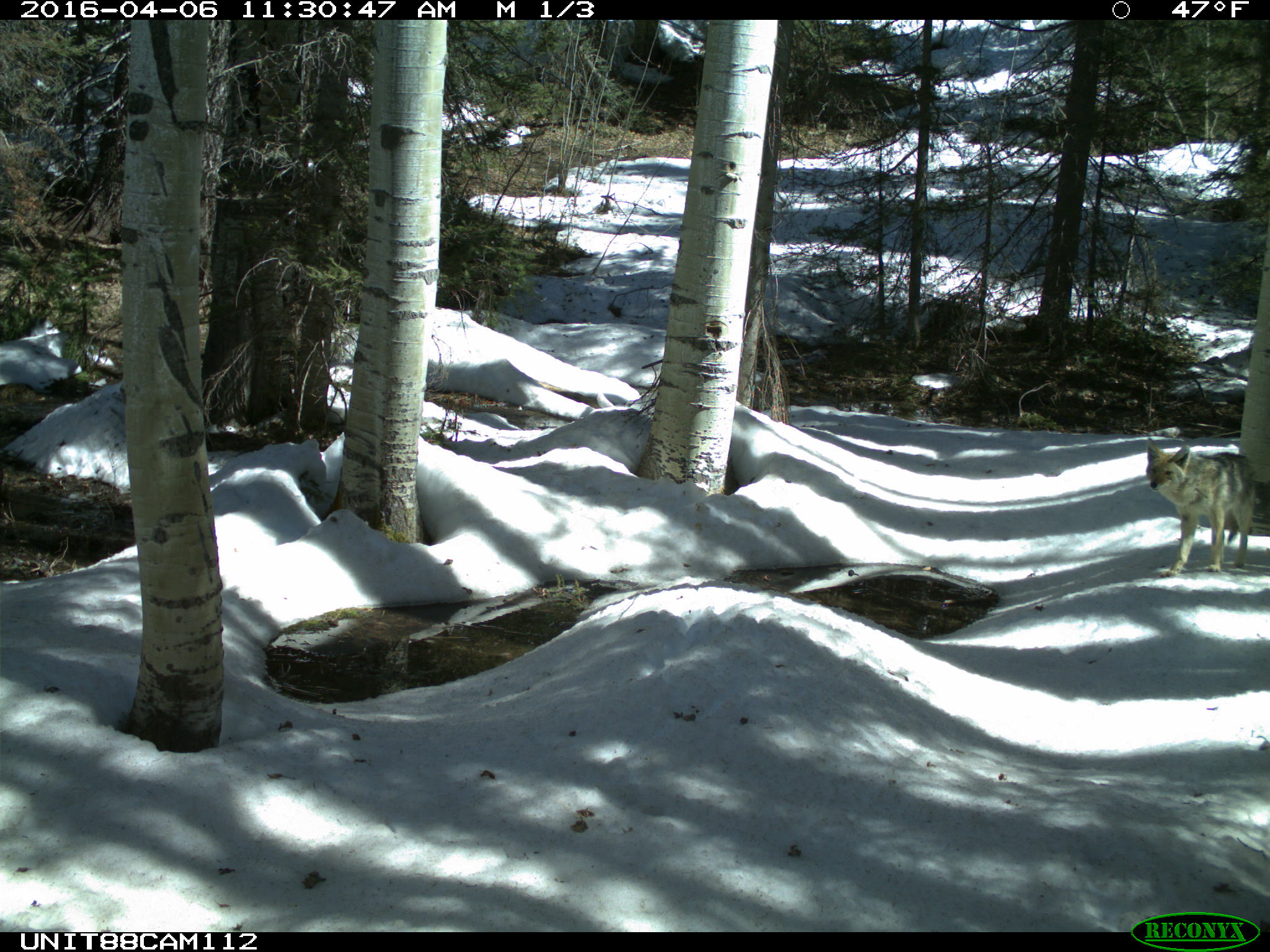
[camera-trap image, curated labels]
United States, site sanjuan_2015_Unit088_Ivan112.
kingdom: Animalia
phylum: Chordata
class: Mammalia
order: Carnivora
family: Canidae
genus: Canis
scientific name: Canis latrans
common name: coyote